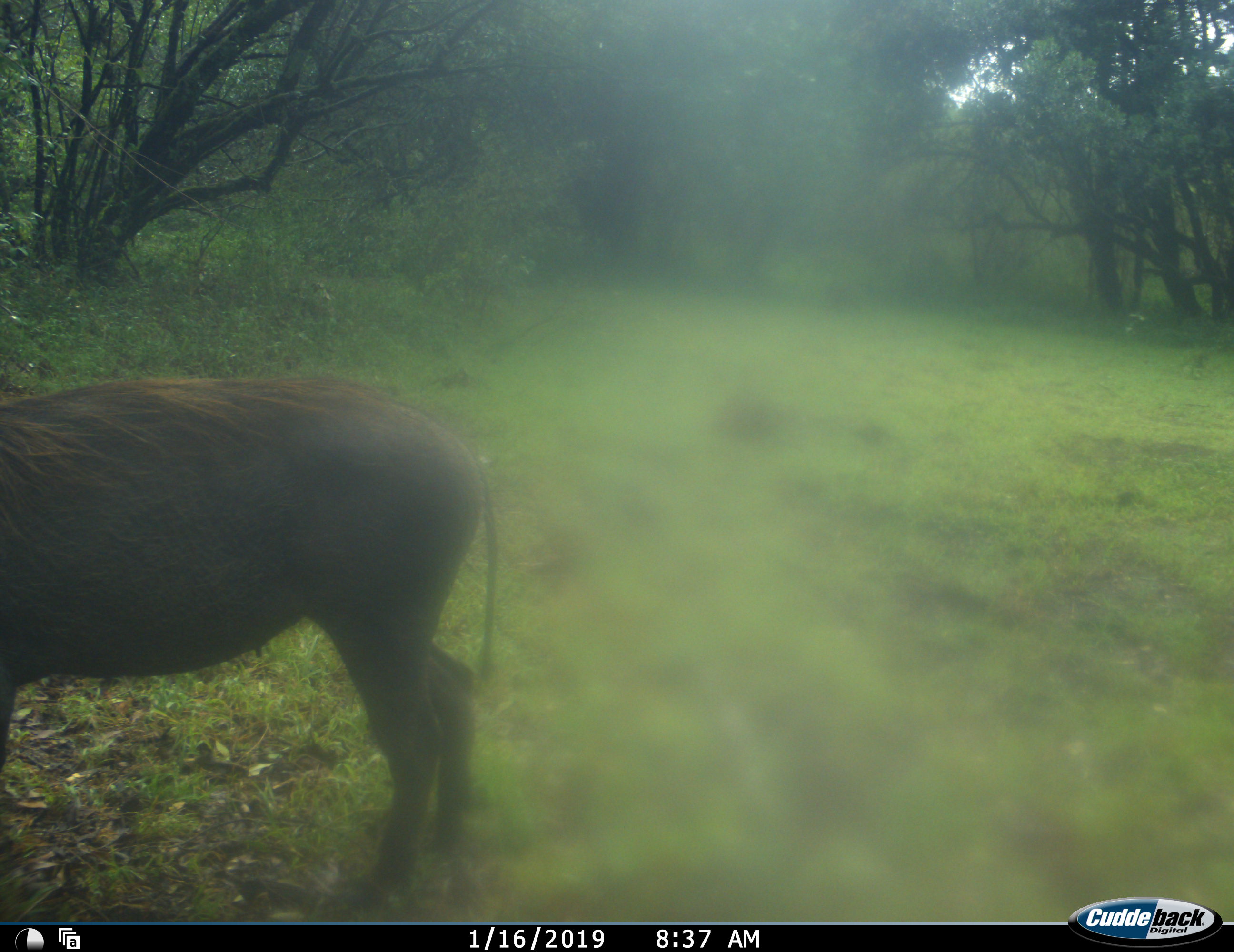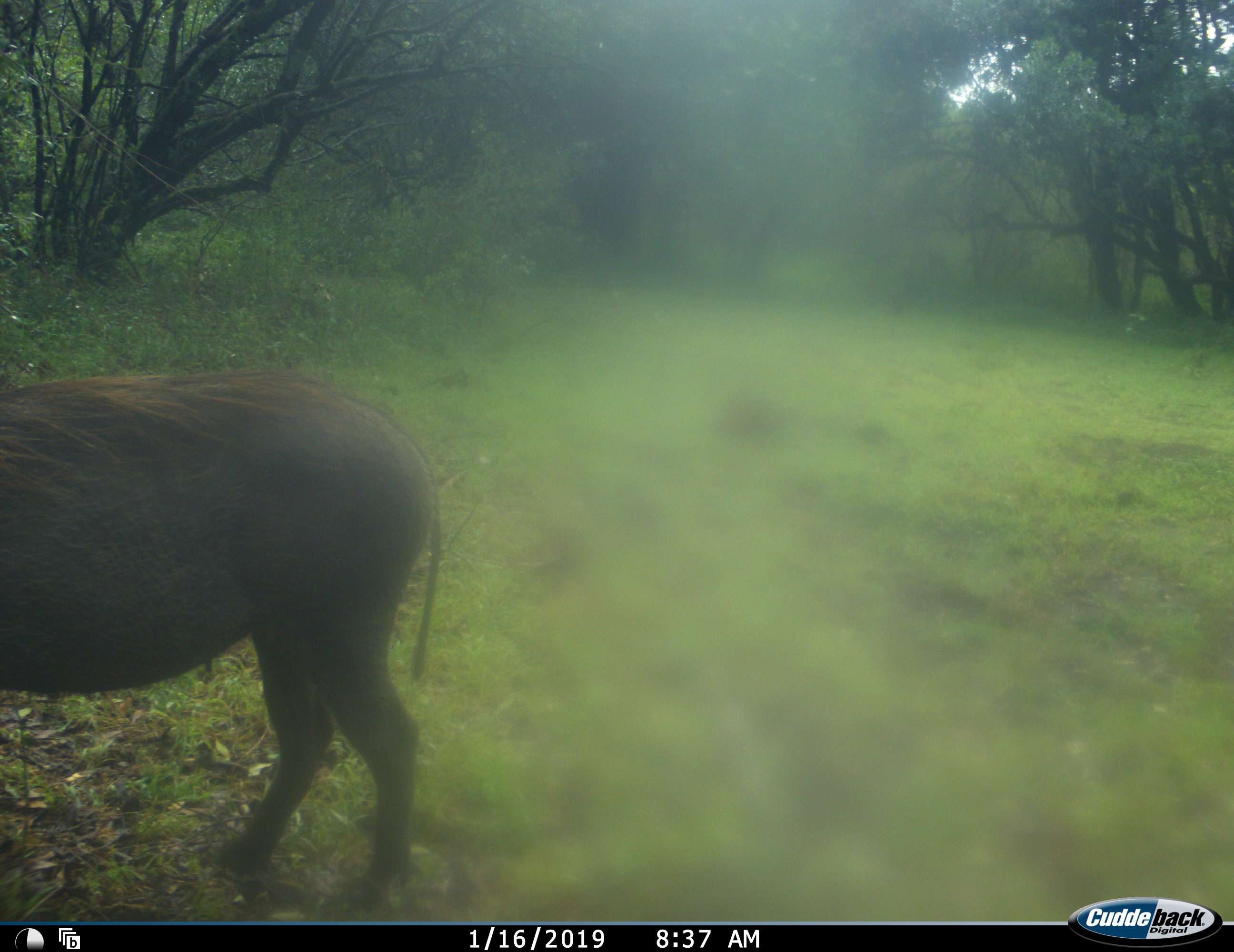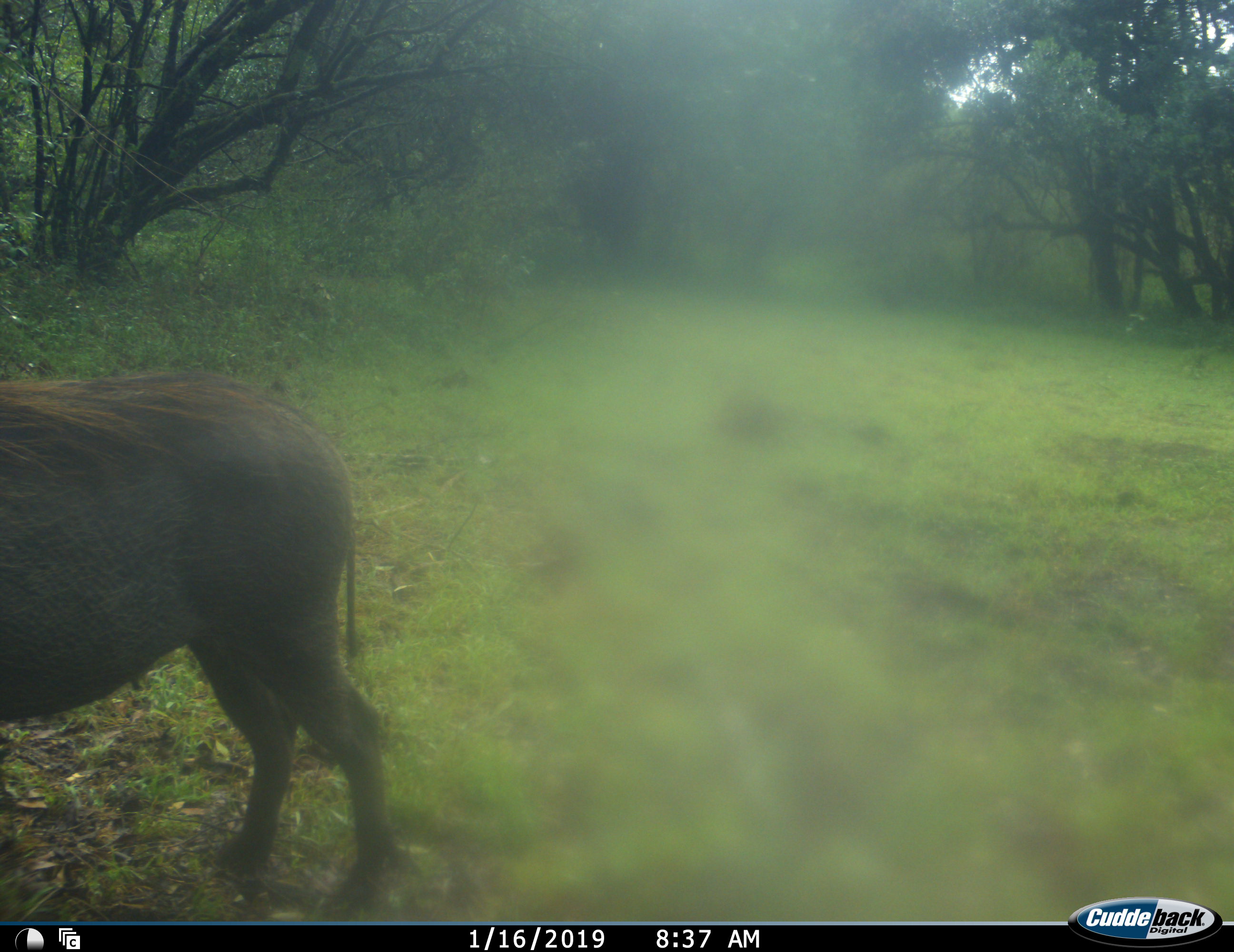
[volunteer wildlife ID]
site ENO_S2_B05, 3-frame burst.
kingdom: Animalia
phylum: Chordata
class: Mammalia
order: Artiodactyla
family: Suidae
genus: Phacochoerus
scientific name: Phacochoerus africanus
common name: warthog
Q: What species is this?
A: Warthog (Phacochoerus africanus).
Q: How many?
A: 1.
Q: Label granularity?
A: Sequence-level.